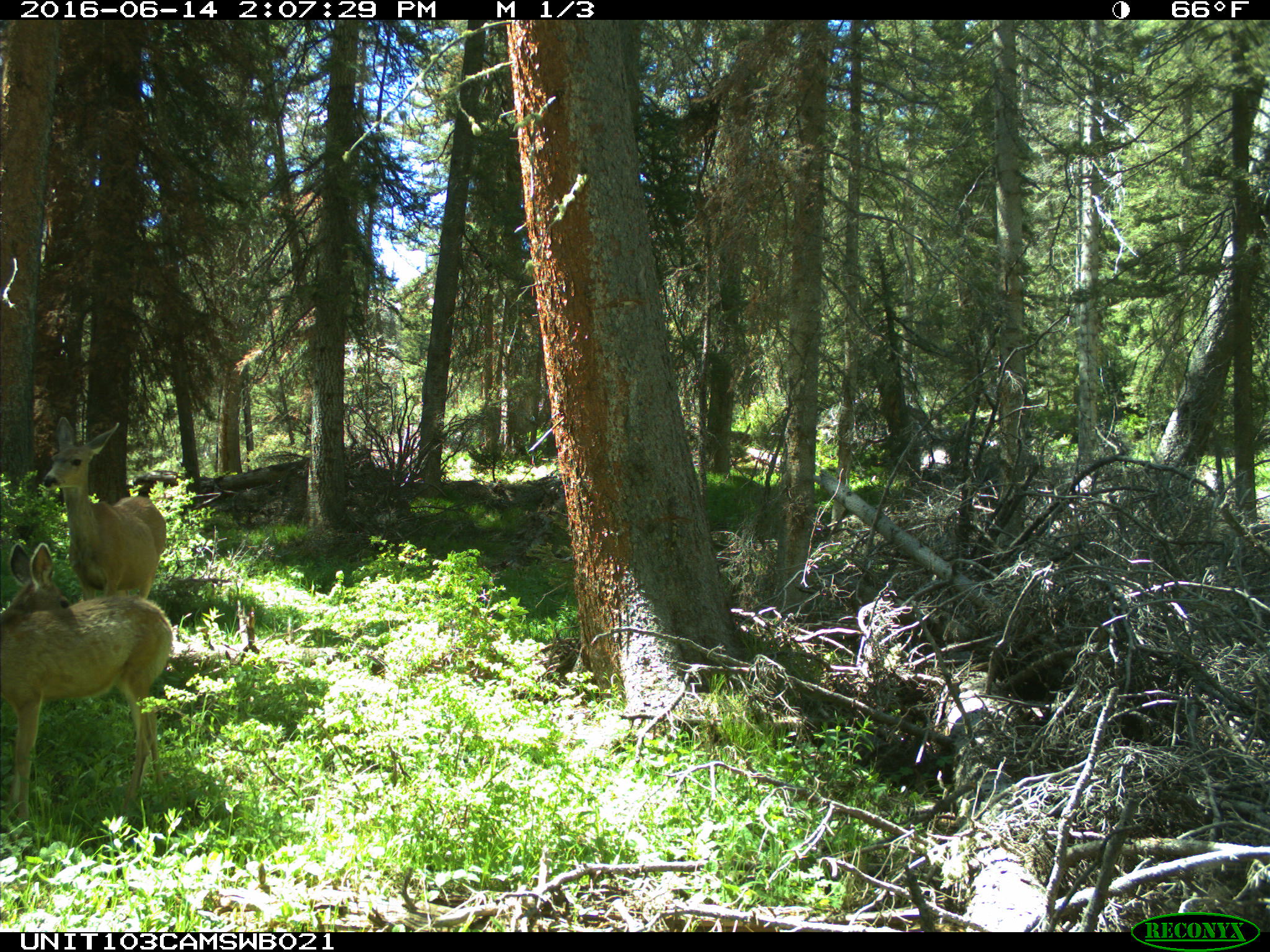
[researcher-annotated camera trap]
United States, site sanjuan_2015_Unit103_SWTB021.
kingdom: Animalia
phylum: Chordata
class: Mammalia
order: Artiodactyla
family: Cervidae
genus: Odocoileus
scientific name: Odocoileus hemionus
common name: mule deer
Odocoileus hemionus (mule deer).